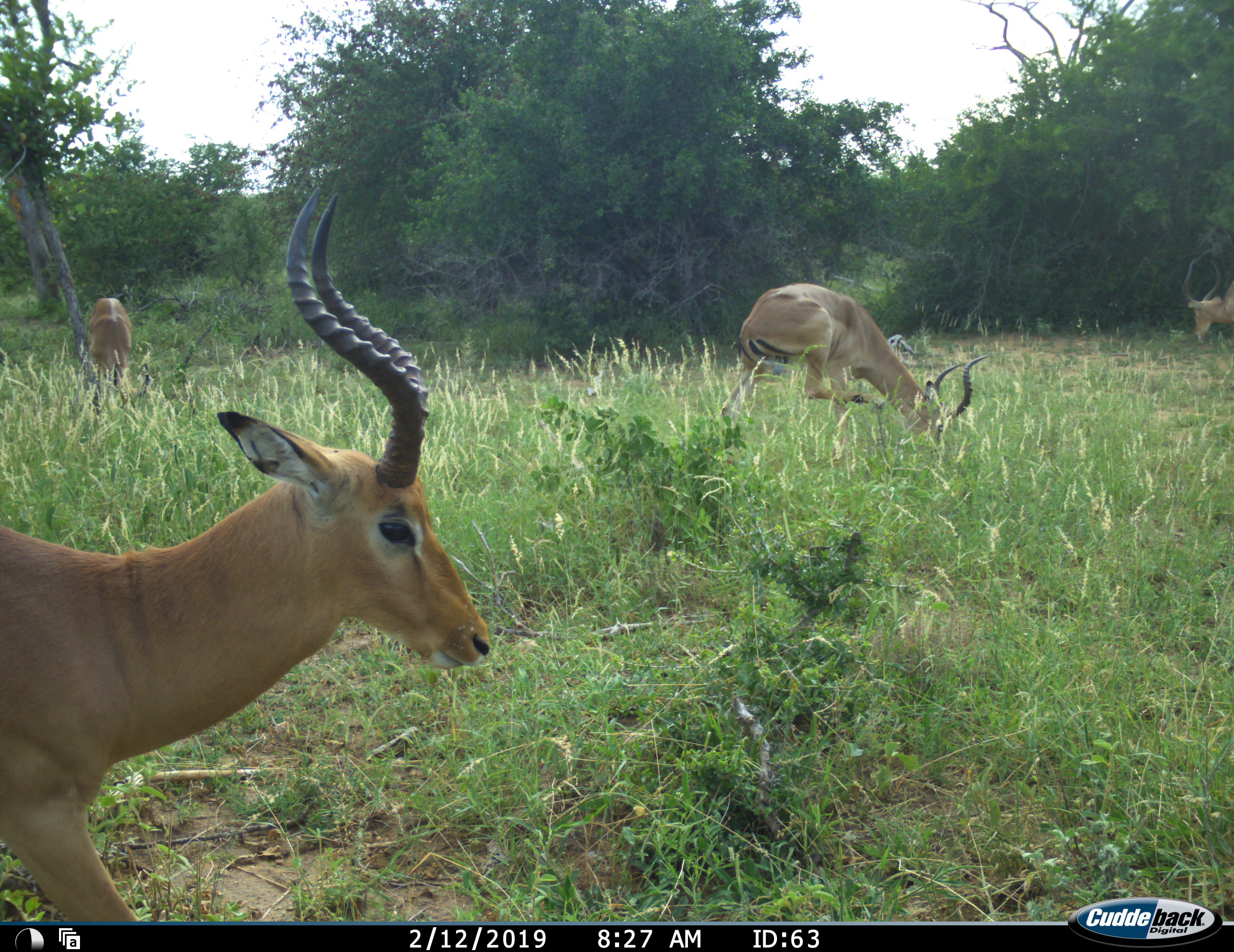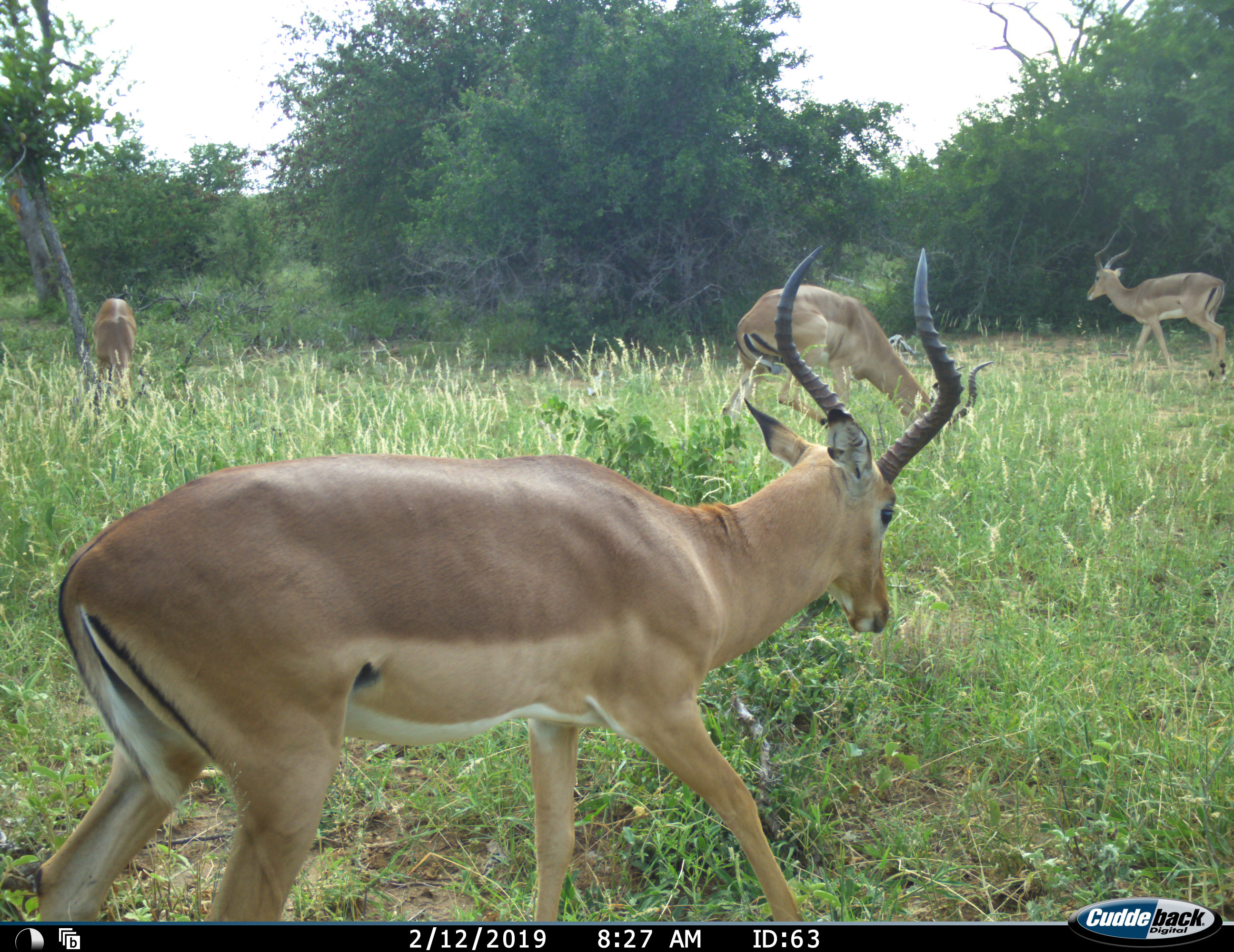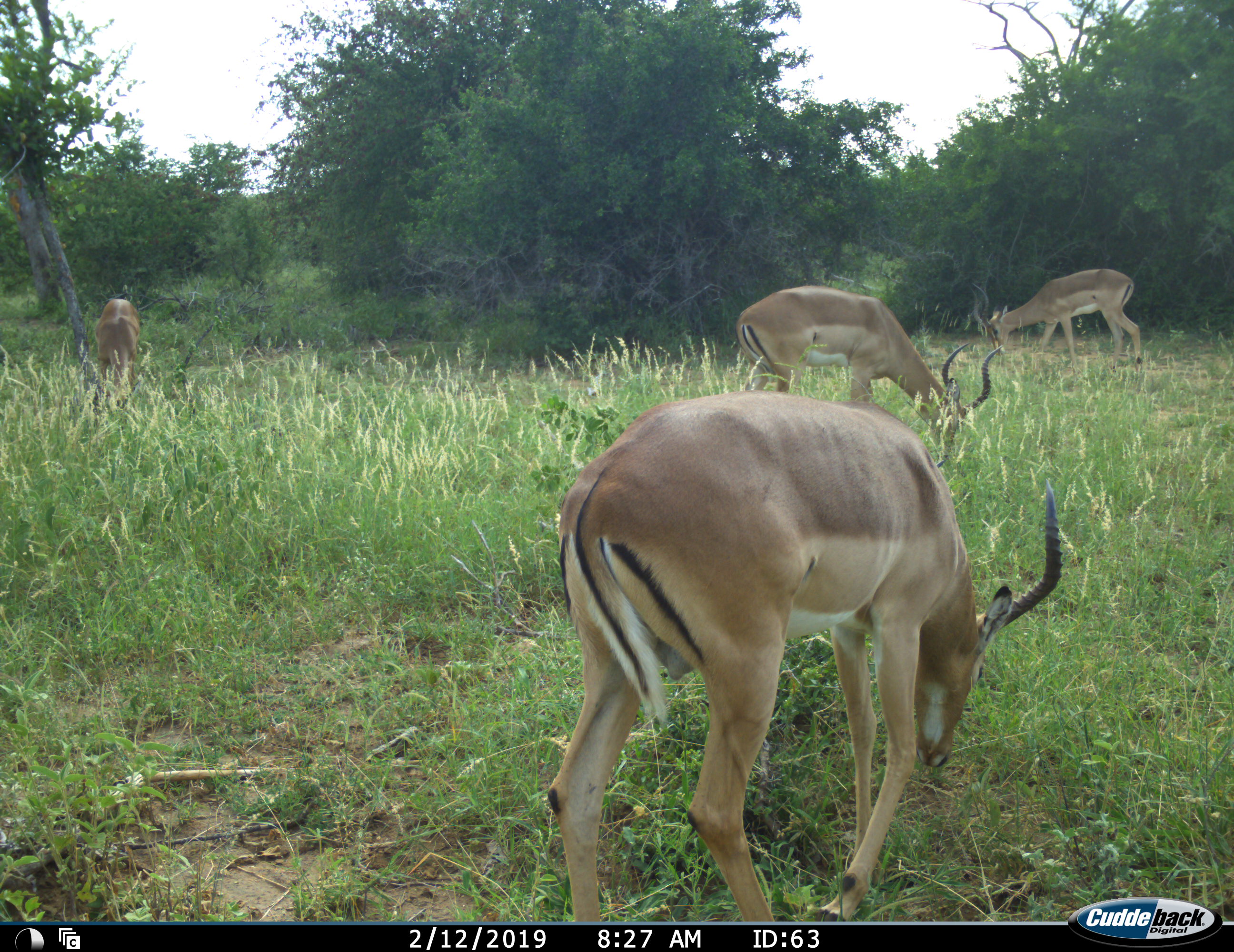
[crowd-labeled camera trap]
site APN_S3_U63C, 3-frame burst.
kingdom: Animalia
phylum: Chordata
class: Mammalia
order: Artiodactyla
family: Bovidae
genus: Aepyceros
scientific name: Aepyceros melampus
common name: impala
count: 4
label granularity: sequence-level